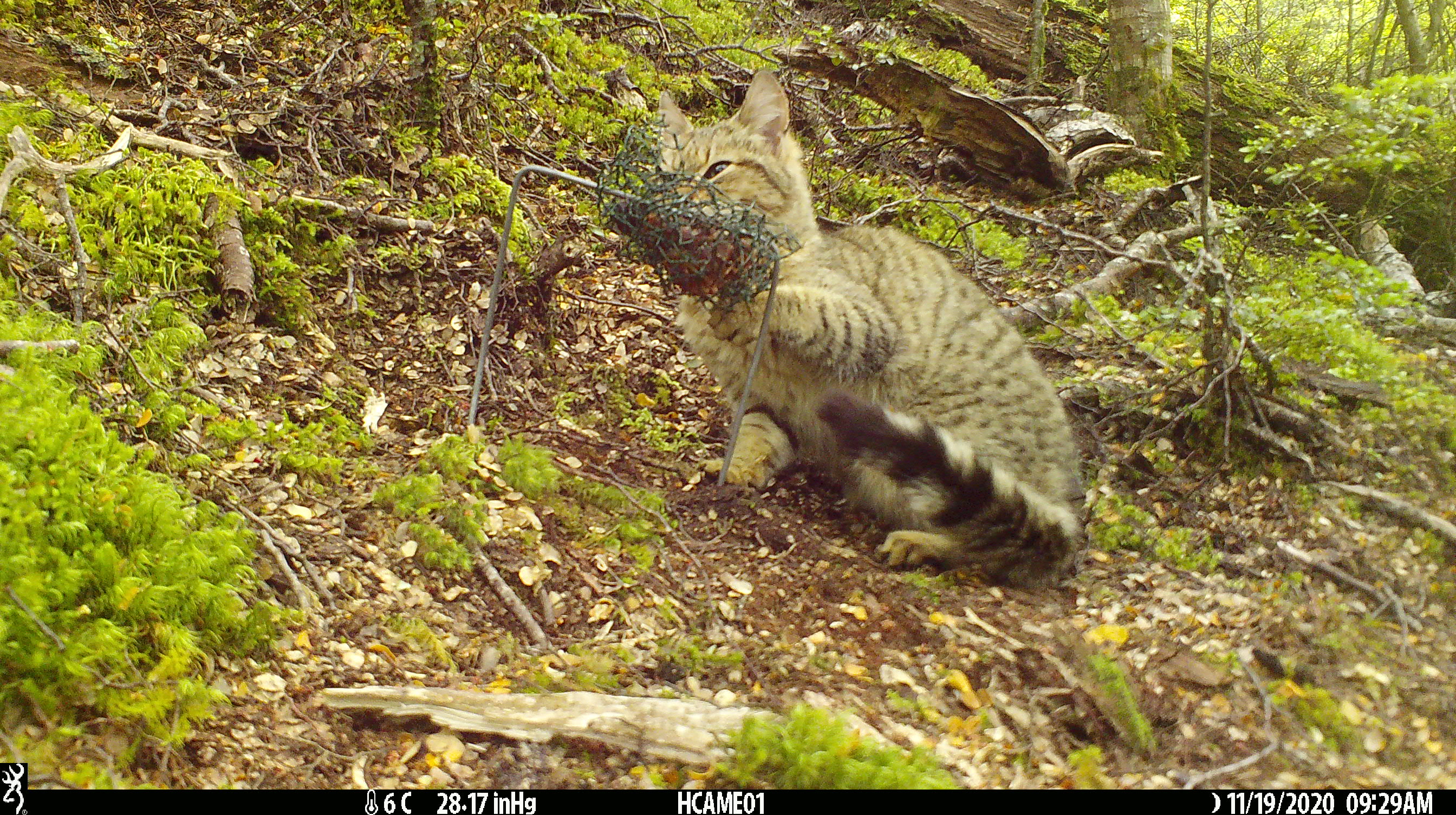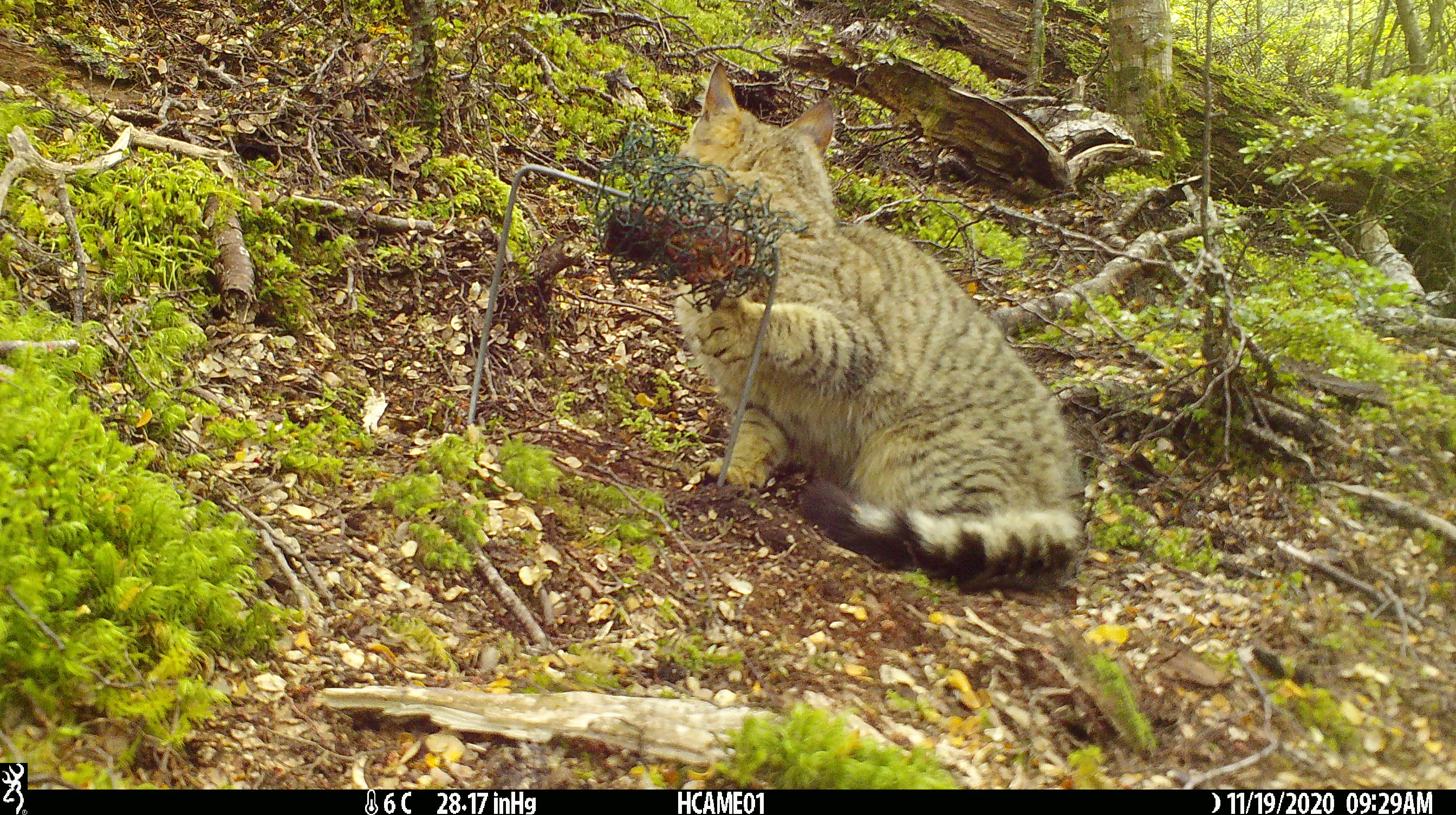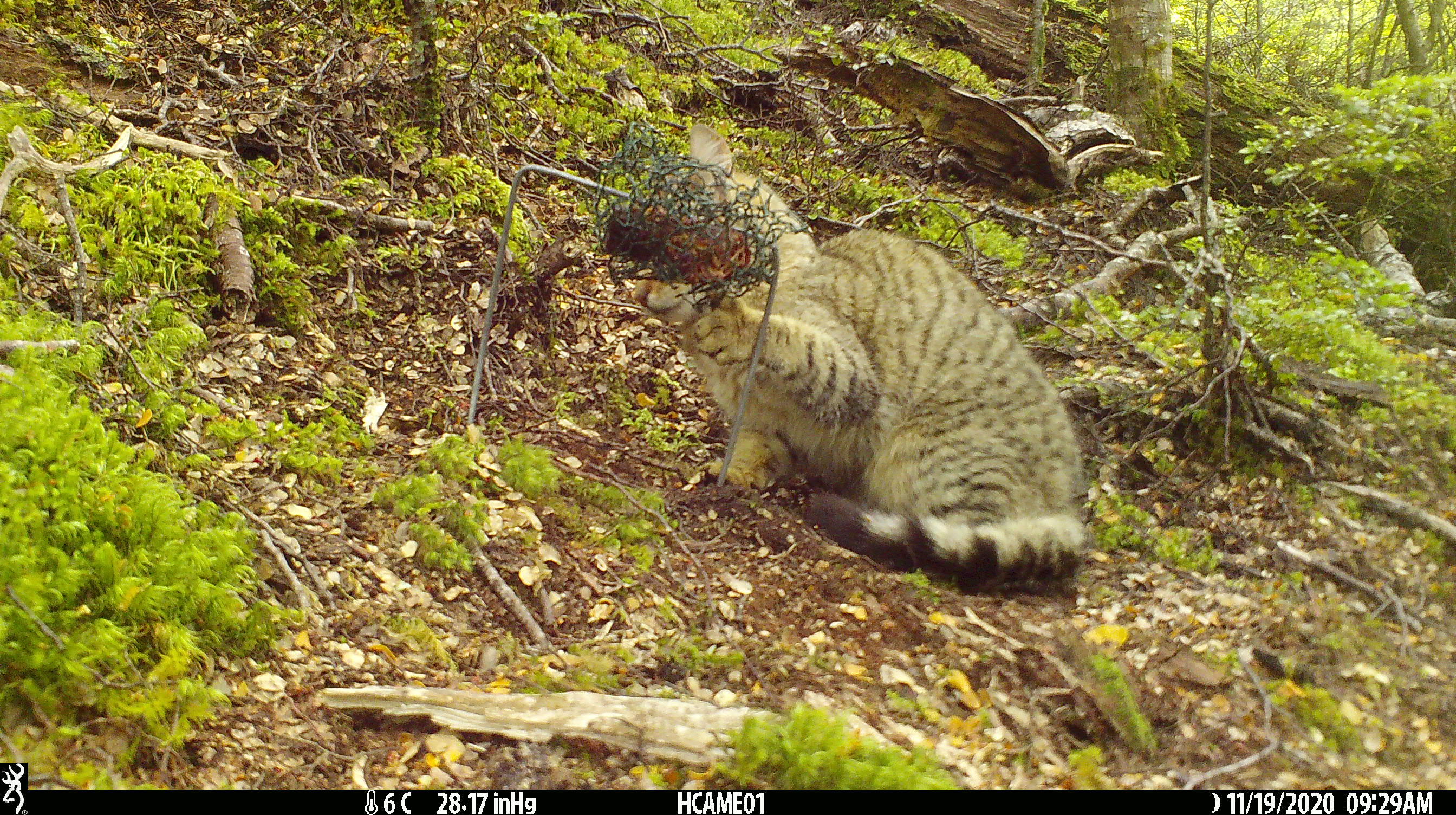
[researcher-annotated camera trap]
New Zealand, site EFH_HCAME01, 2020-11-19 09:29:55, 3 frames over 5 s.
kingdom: Animalia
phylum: Chordata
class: Mammalia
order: Carnivora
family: Felidae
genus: Felis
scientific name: Felis catus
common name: domestic cat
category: cat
Cat (domestic cat) (Felis catus).